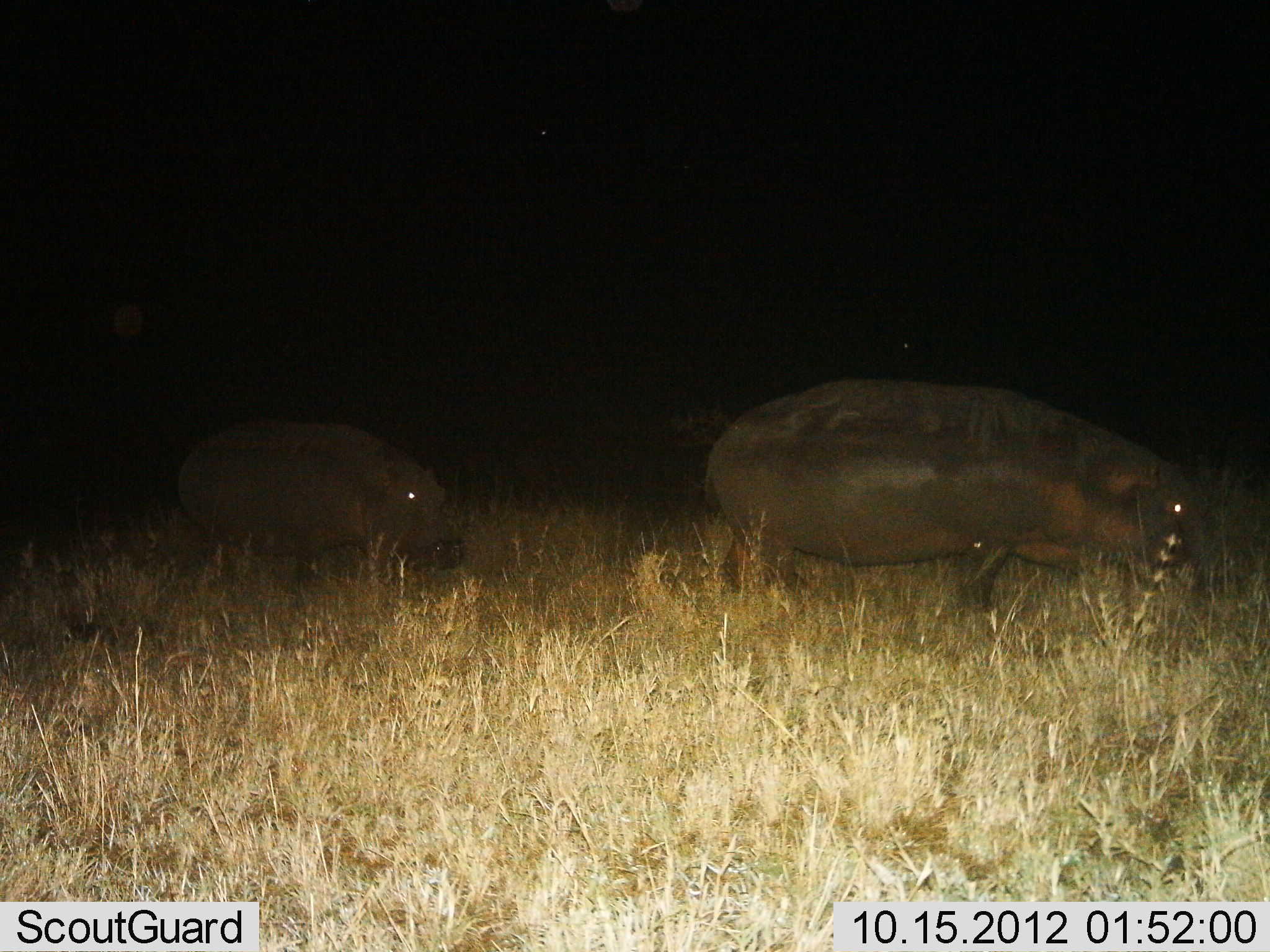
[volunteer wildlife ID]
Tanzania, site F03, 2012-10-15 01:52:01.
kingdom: Animalia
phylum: Chordata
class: Mammalia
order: Artiodactyla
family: Hippopotamidae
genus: Hippopotamus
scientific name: Hippopotamus amphibius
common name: hippopotamus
Hippopotamus (Hippopotamus amphibius), count 2. Behavior (volunteer vote fractions): standing 20%, resting 0%, moving 70%, interacting 0%. Young present (vote fraction): 30%. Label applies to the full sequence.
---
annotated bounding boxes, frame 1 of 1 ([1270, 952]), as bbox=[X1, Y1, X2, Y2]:
animal: bbox=[695, 377, 1209, 622]; bbox=[174, 418, 465, 600]